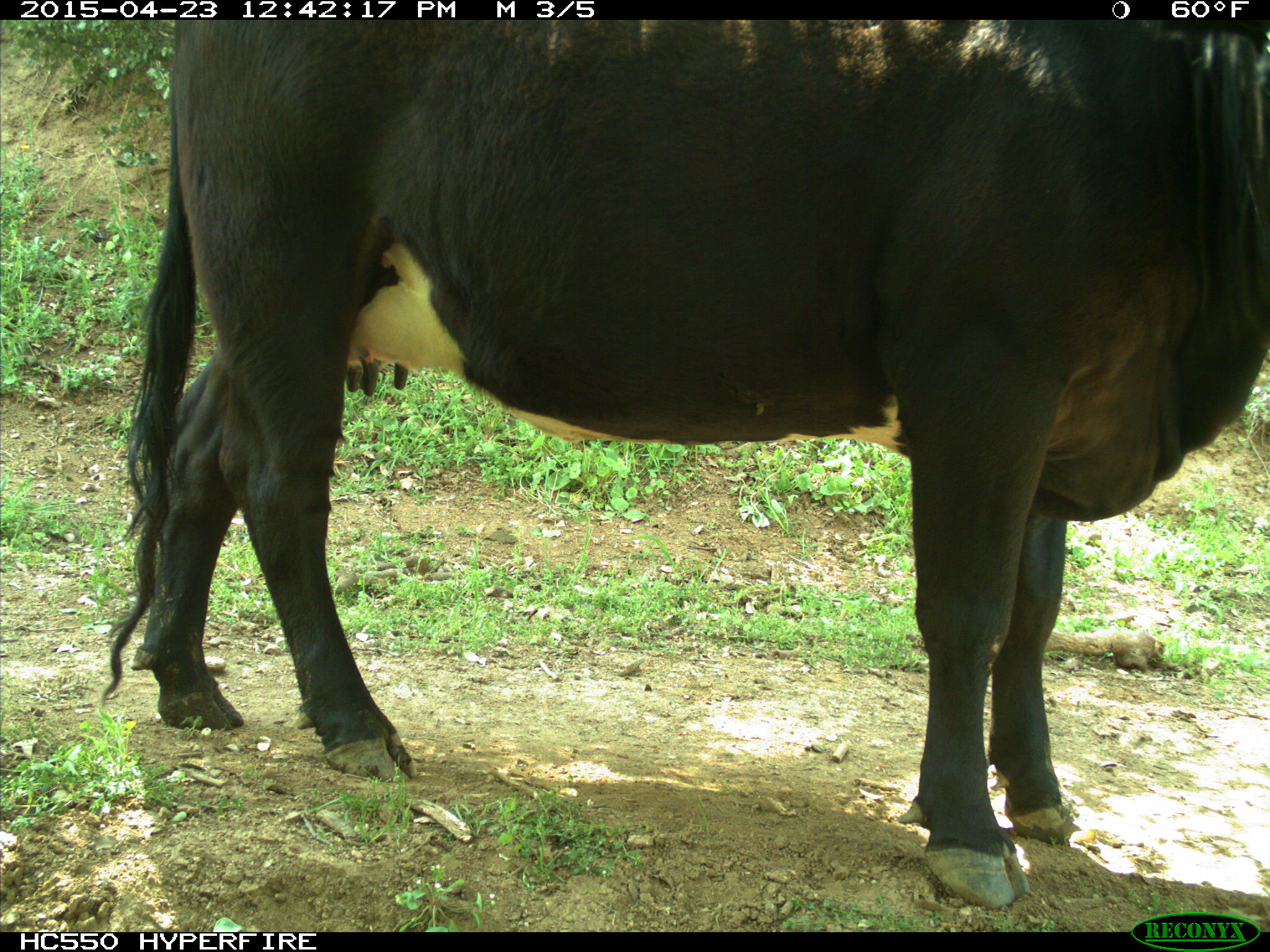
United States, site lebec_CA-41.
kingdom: Animalia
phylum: Chordata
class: Mammalia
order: Artiodactyla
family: Bovidae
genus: Bos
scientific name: Bos taurus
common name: domestic cow